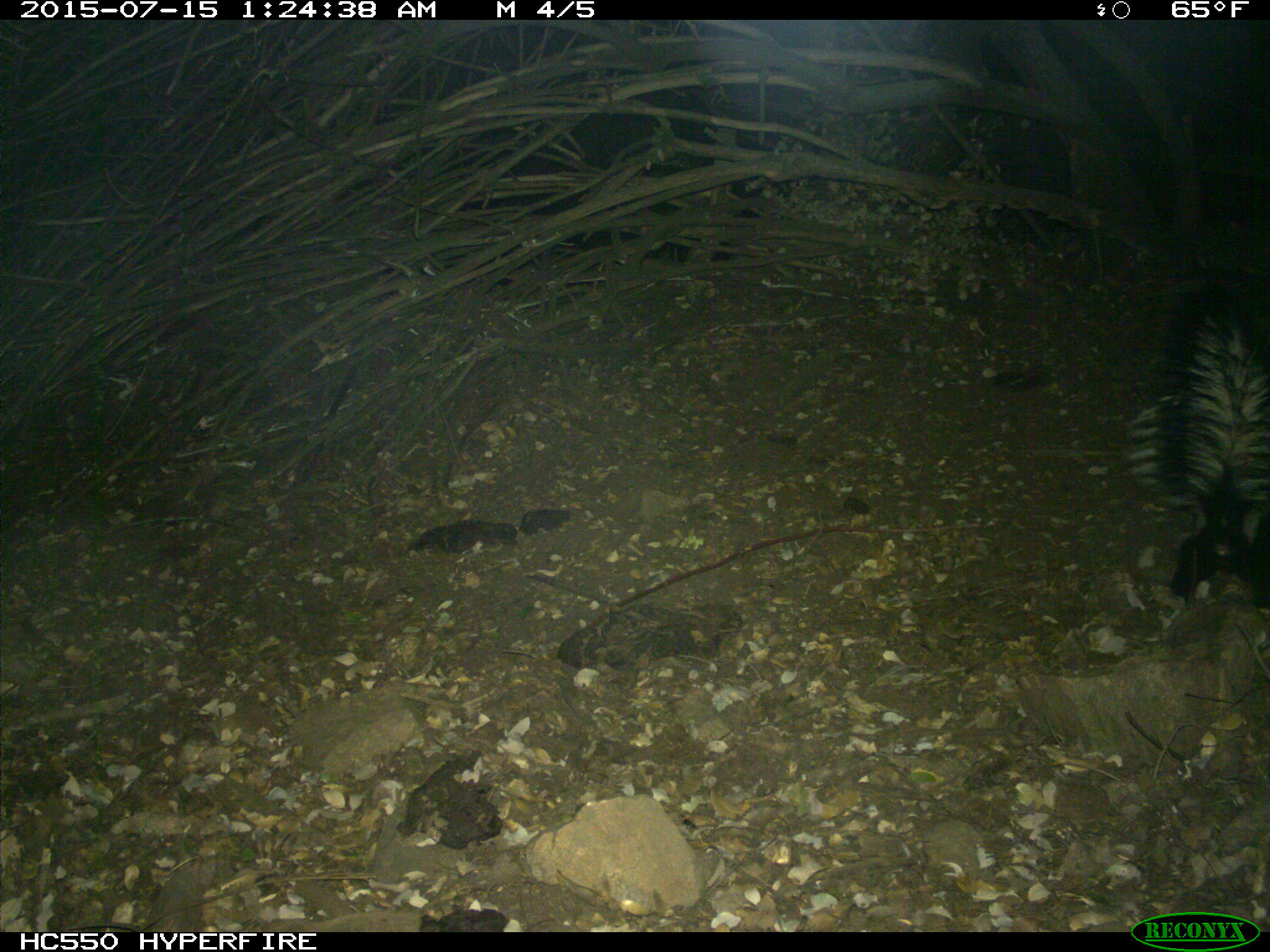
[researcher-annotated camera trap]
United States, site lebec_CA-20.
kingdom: Animalia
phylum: Chordata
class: Mammalia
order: Carnivora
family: Mephitidae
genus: Mephitis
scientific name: Mephitis mephitis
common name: striped skunk